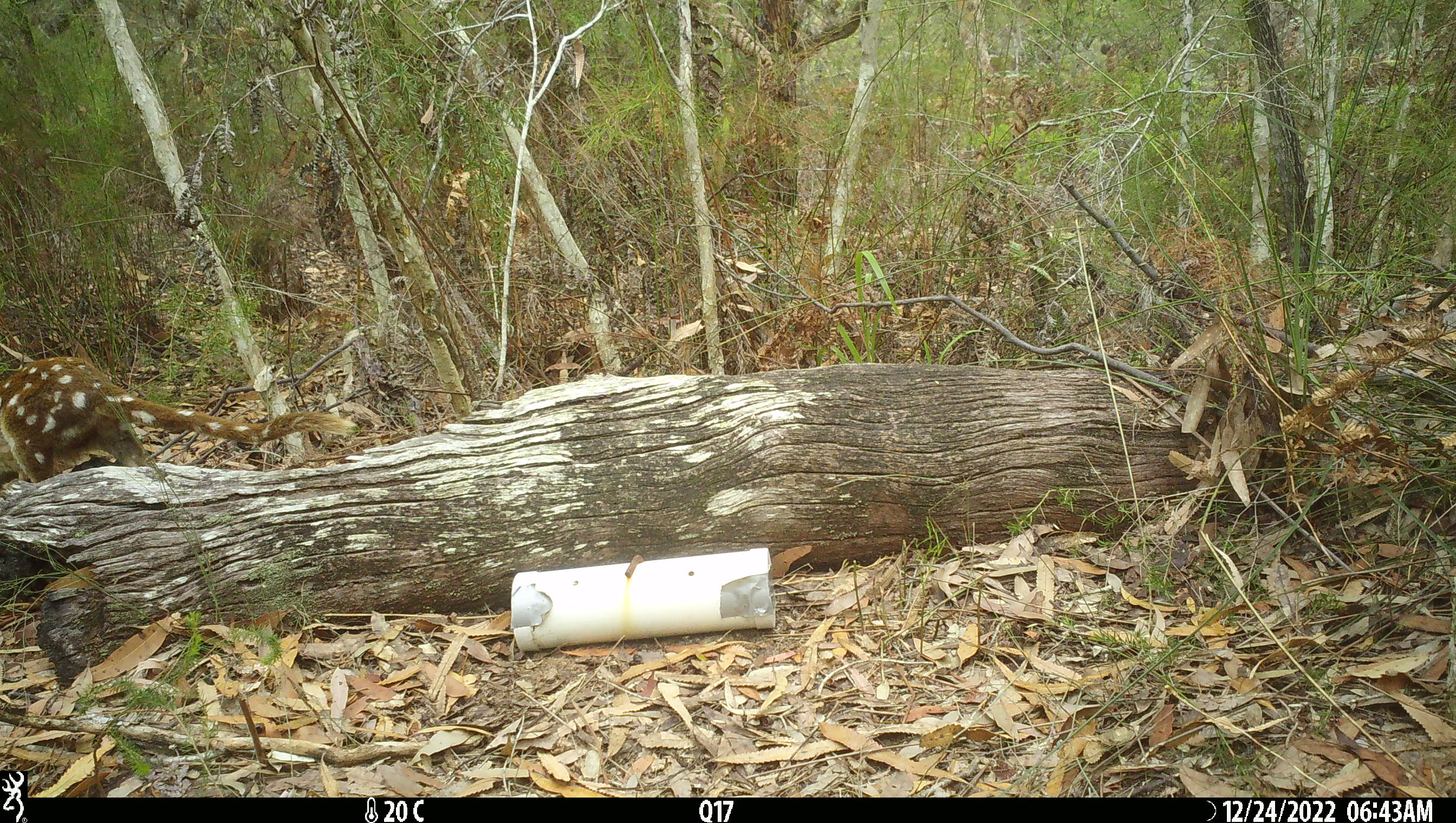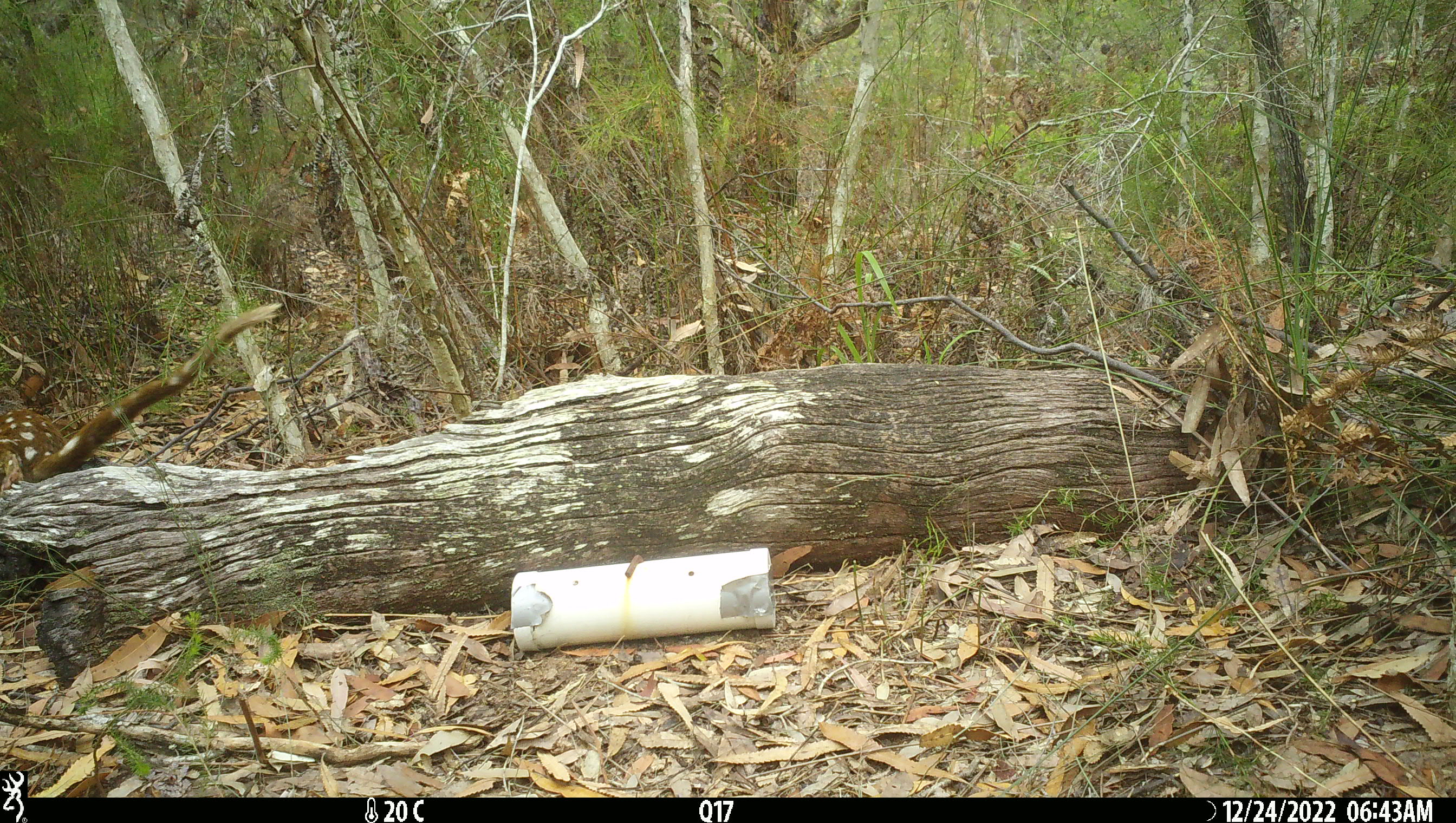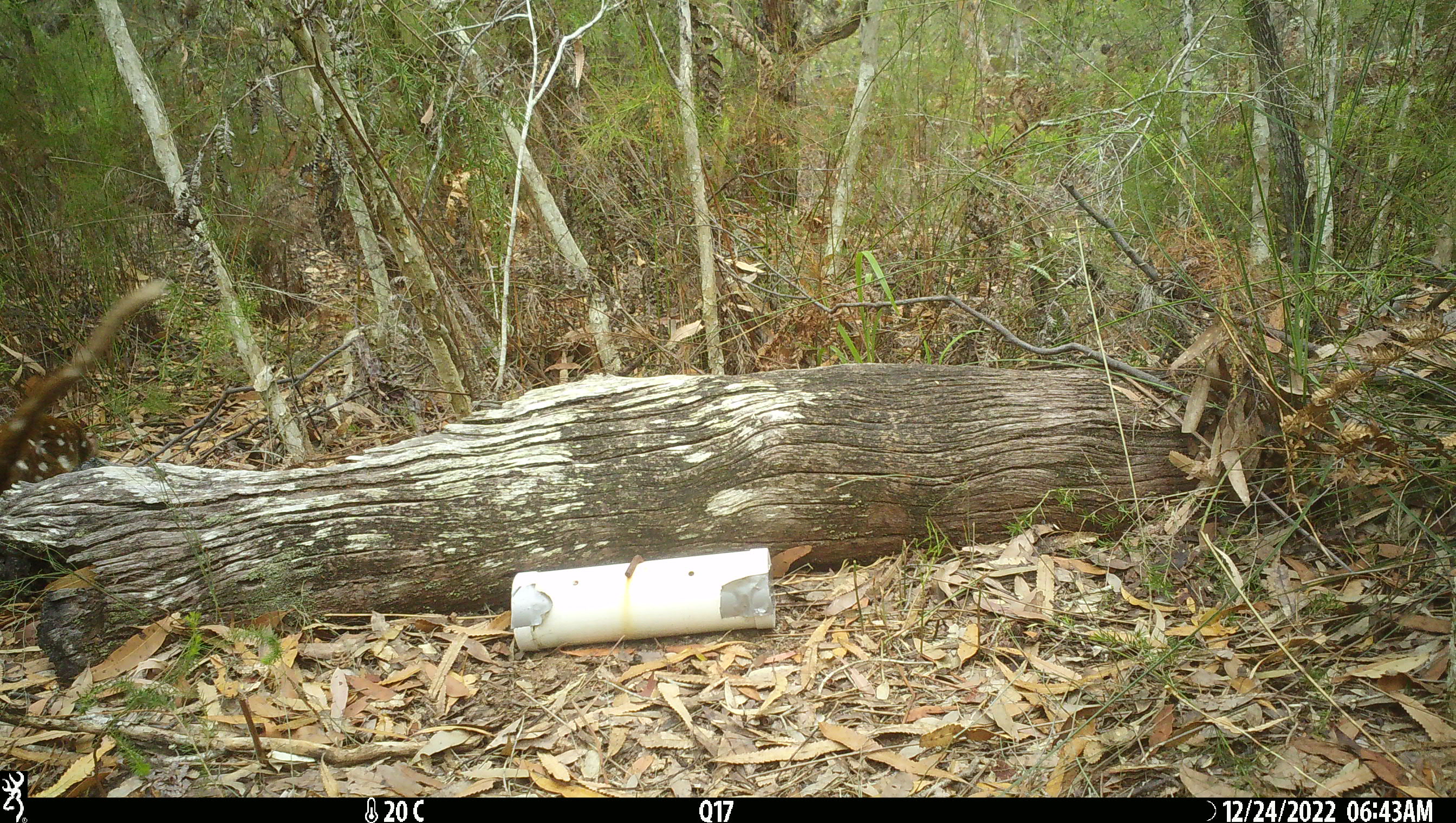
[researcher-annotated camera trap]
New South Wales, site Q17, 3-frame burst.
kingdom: Animalia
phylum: Chordata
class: Mammalia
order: Dasyuromorphia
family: Dasyuridae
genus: Dasyurus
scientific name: Dasyurus maculatus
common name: spotted-tailed quoll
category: quoll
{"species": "quoll (spotted-tailed quoll) (Dasyurus maculatus)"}